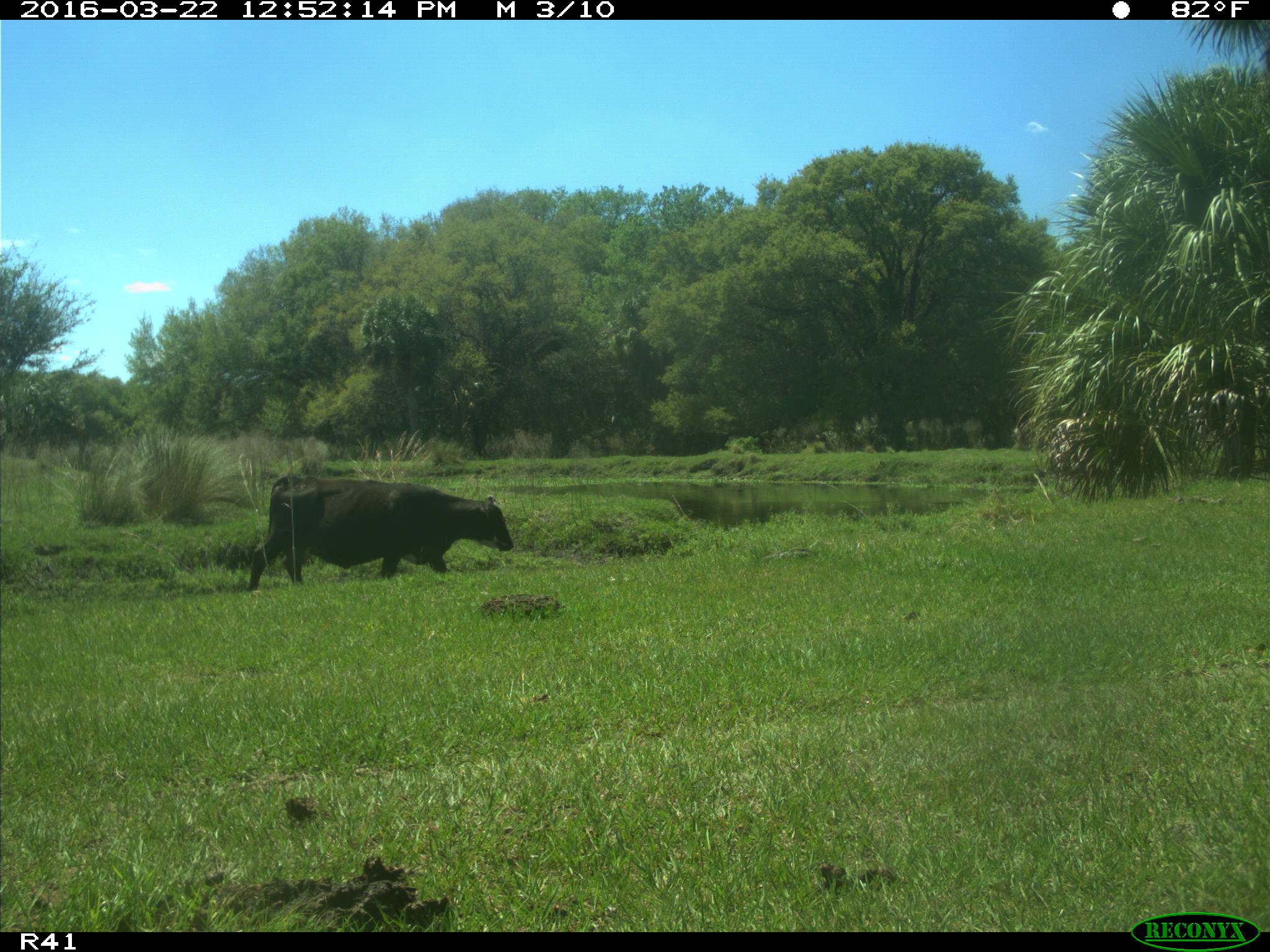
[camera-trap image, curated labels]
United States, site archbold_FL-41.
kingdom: Animalia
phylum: Chordata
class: Mammalia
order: Artiodactyla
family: Bovidae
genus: Bos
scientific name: Bos taurus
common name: domestic cow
Bos taurus (domestic cow).